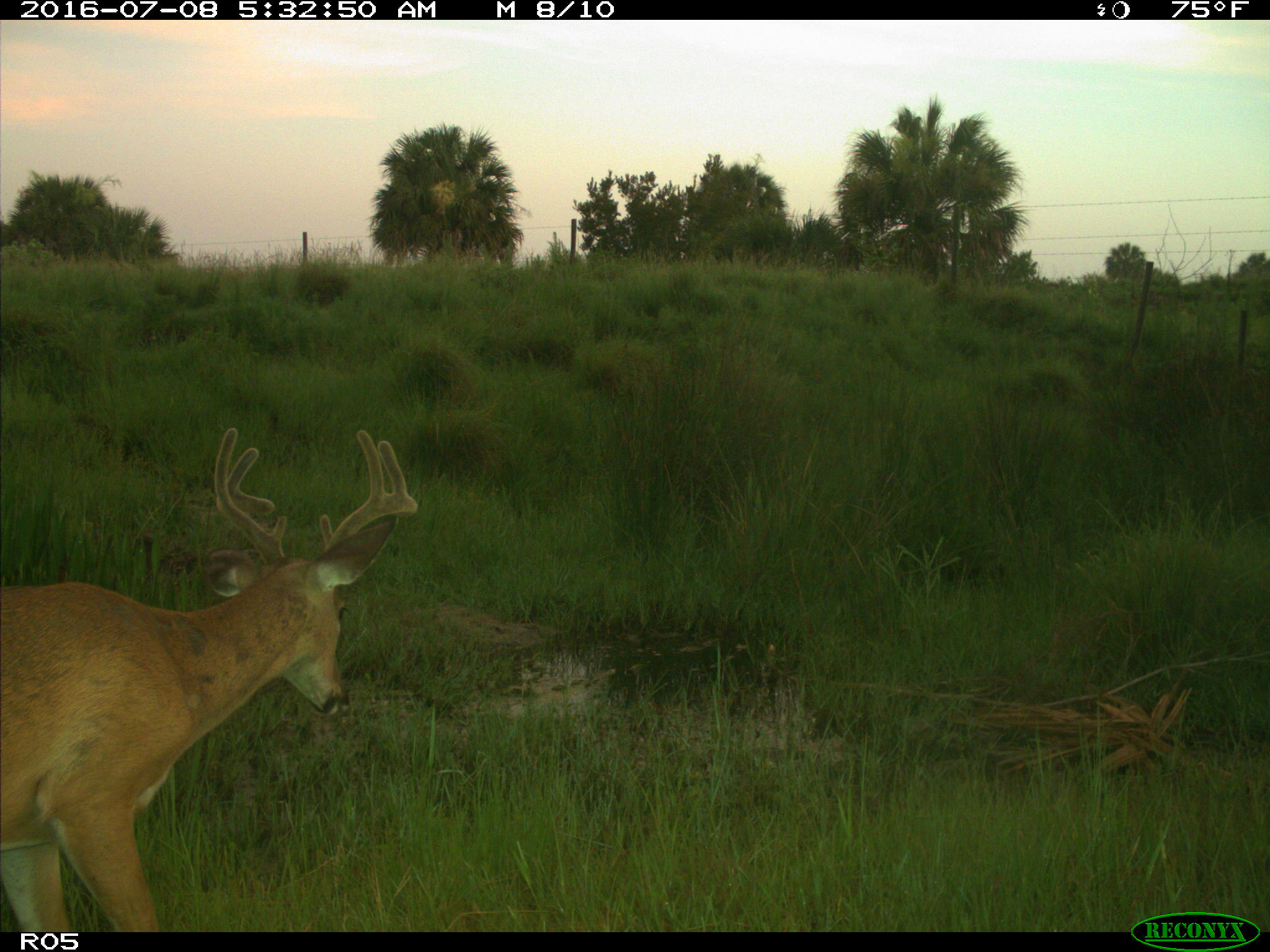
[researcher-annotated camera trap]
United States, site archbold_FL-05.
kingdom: Animalia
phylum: Chordata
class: Mammalia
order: Artiodactyla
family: Cervidae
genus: Odocoileus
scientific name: Odocoileus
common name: deer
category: unidentified deer